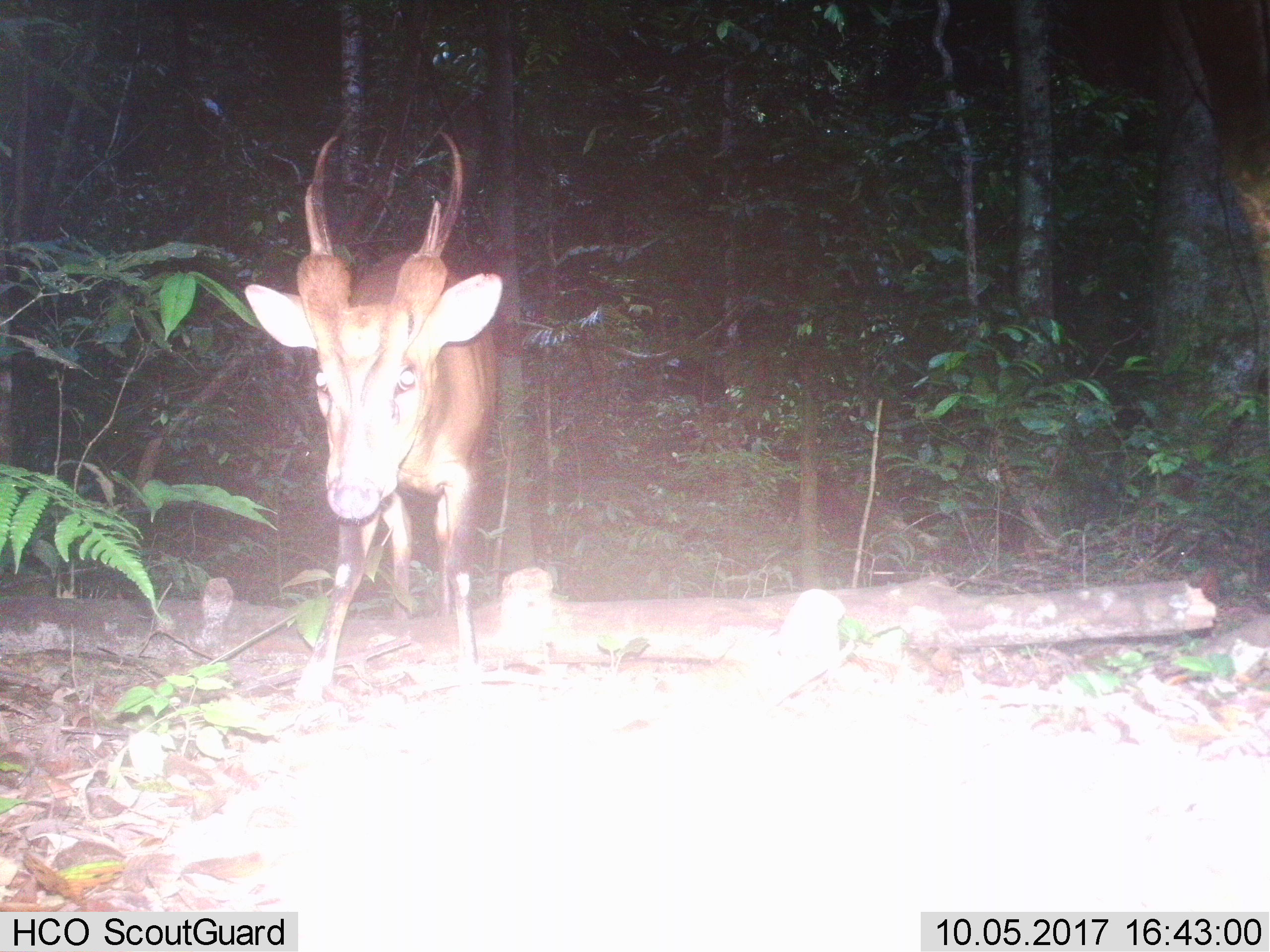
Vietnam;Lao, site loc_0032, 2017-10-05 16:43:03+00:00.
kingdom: Animalia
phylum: Chordata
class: Mammalia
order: Artiodactyla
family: Cervidae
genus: Muntiacus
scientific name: Muntiacus vuquangensis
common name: large-antlered muntjac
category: large antlered muntjac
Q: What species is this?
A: Large antlered muntjac (large-antlered muntjac) (Muntiacus vuquangensis).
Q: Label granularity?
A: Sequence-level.